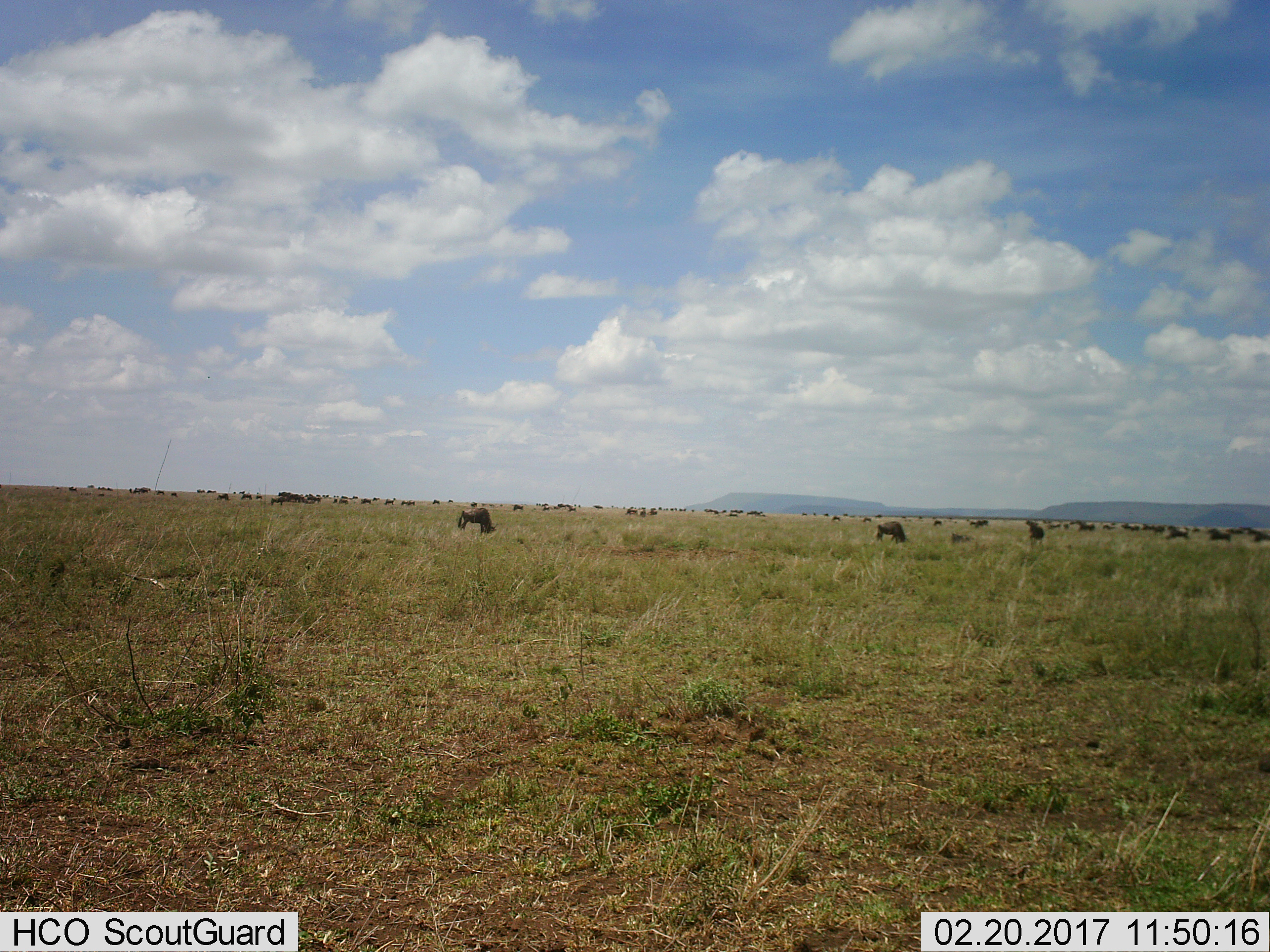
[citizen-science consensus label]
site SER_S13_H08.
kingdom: Animalia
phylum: Chordata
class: Mammalia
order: Artiodactyla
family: Bovidae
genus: Connochaetes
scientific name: Connochaetes taurinus taurinus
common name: blue wildebeest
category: wildebeestblue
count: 11-50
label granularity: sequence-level